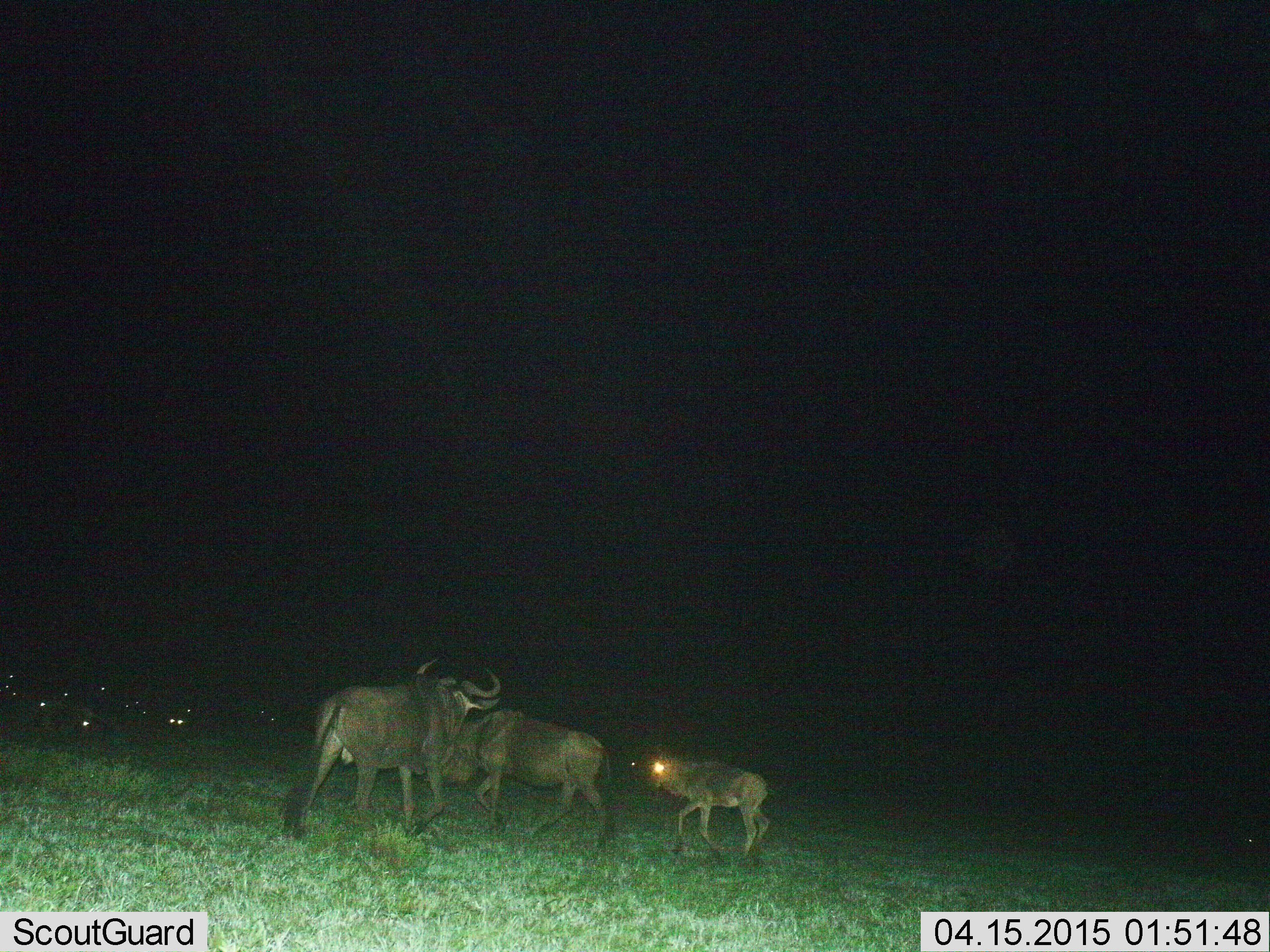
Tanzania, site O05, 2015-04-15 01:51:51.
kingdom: Animalia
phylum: Chordata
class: Mammalia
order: Artiodactyla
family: Bovidae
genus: Connochaetes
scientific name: Connochaetes taurinus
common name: blue wildebeest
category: wildebeest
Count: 10.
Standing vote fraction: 30%.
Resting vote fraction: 30%.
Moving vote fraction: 90%.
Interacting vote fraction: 0%.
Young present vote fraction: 90%.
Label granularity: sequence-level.